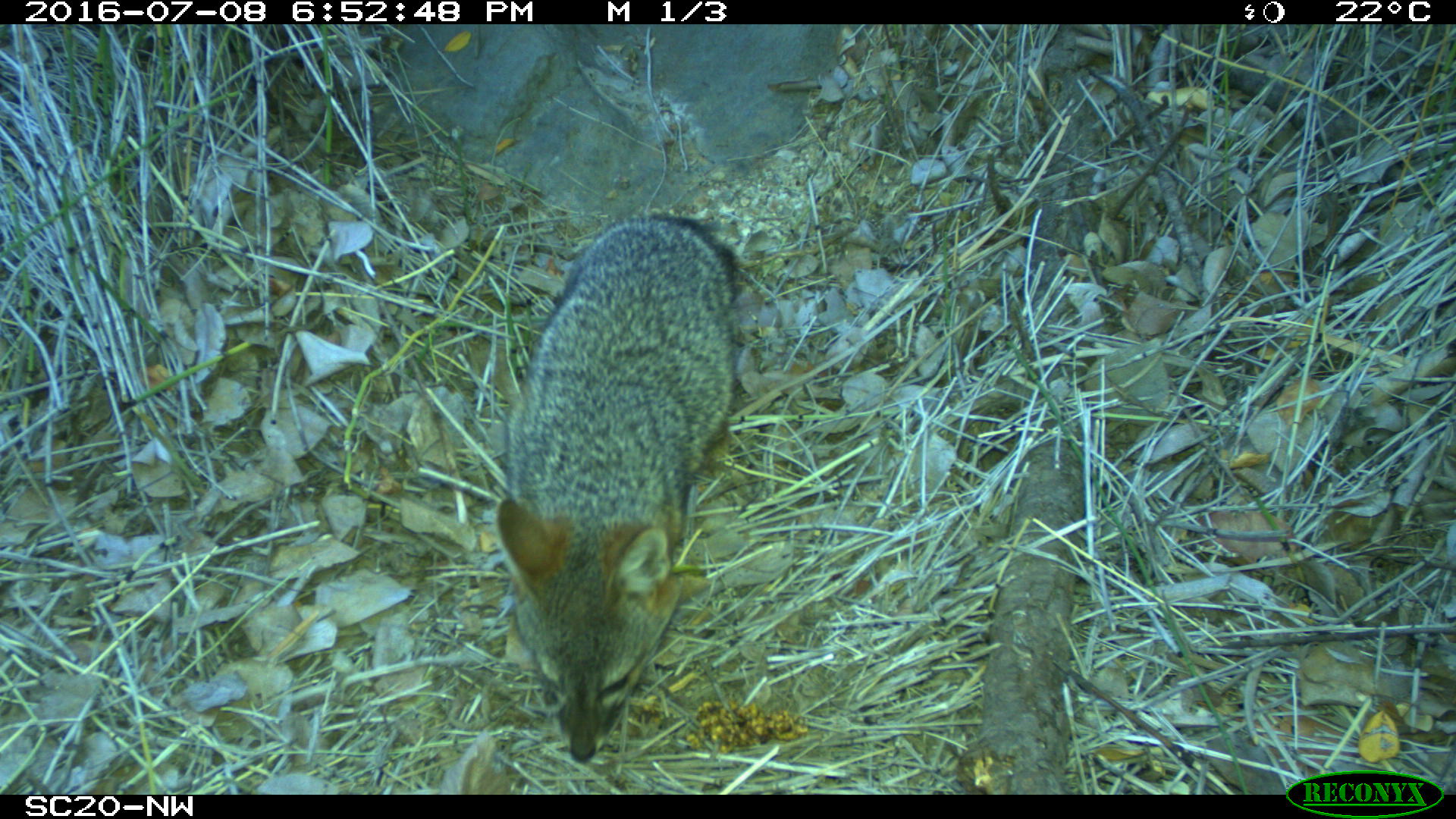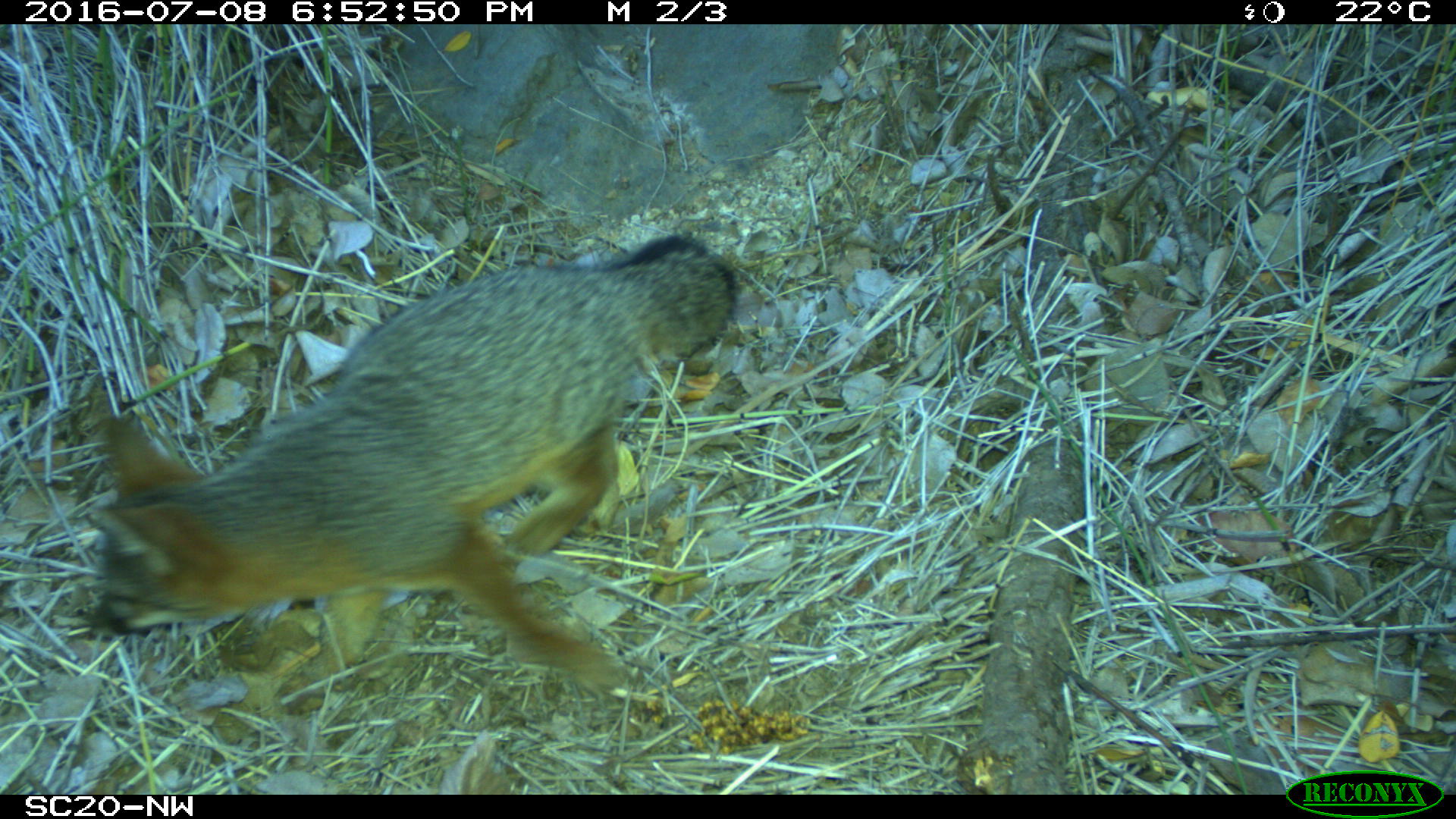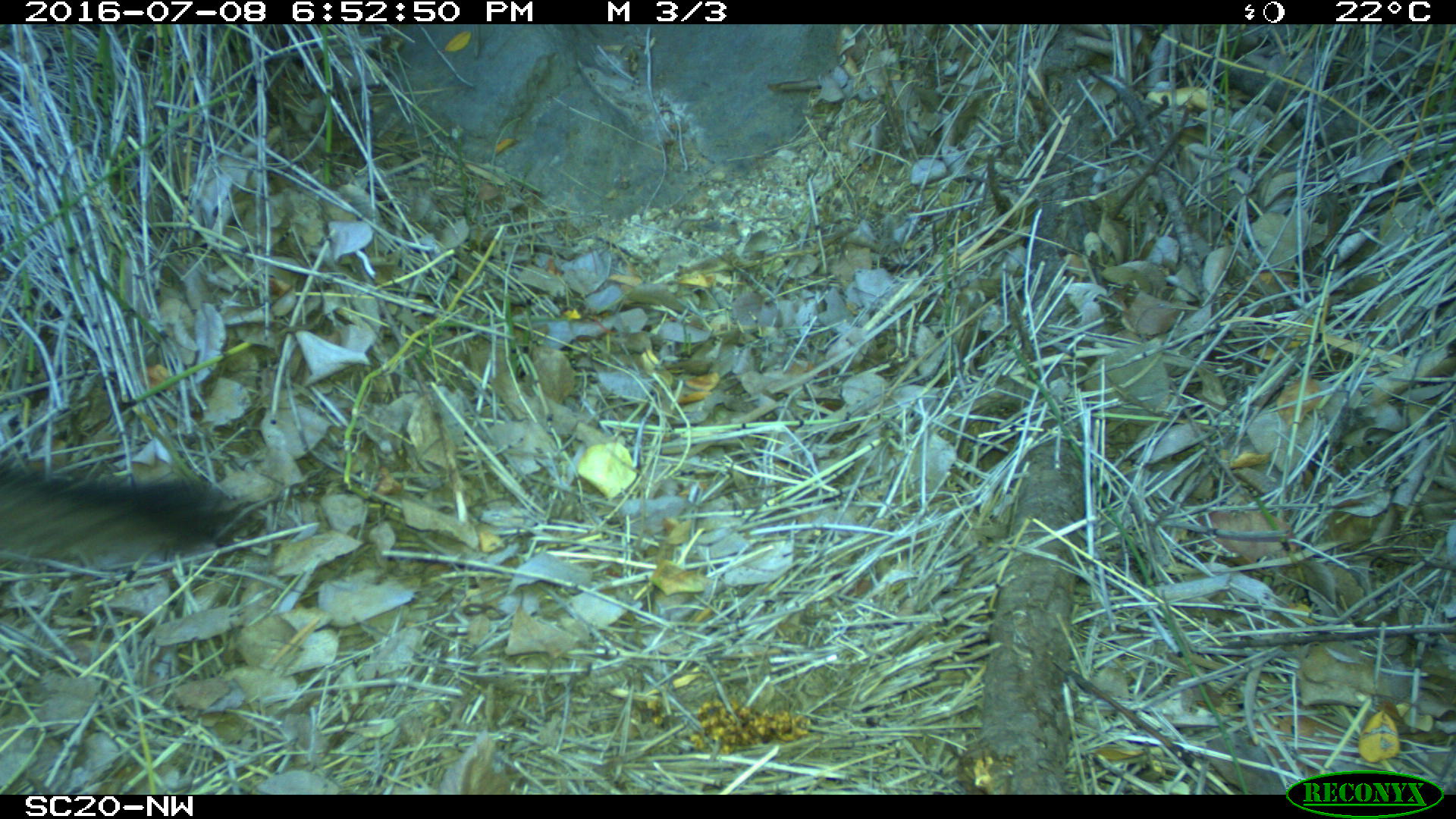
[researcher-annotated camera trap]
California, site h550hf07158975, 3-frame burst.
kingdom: Animalia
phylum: Chordata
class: Mammalia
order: Carnivora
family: Canidae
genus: Urocyon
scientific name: Urocyon littoralis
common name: island fox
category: fox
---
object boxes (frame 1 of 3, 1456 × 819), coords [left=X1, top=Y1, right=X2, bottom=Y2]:
fox: [left=494, top=210, right=736, bottom=760]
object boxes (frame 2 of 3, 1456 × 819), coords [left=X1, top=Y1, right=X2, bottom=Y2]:
fox: [left=86, top=234, right=742, bottom=696]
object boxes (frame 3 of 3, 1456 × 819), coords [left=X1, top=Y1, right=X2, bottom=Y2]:
fox: [left=0, top=466, right=249, bottom=565]